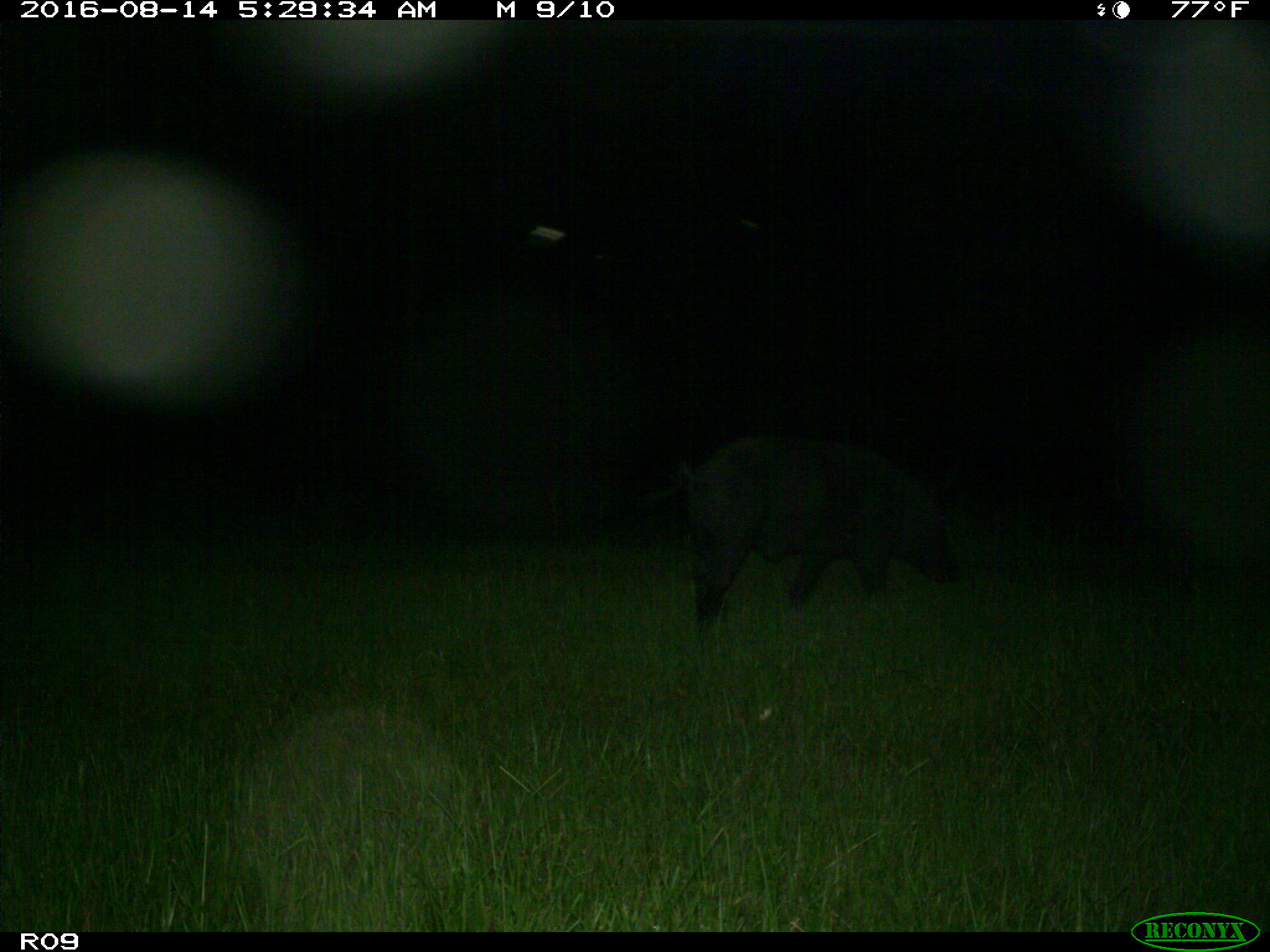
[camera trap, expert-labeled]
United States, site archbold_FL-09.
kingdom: Animalia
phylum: Chordata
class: Mammalia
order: Artiodactyla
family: Suidae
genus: Sus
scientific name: Sus scrofa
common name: wild boar